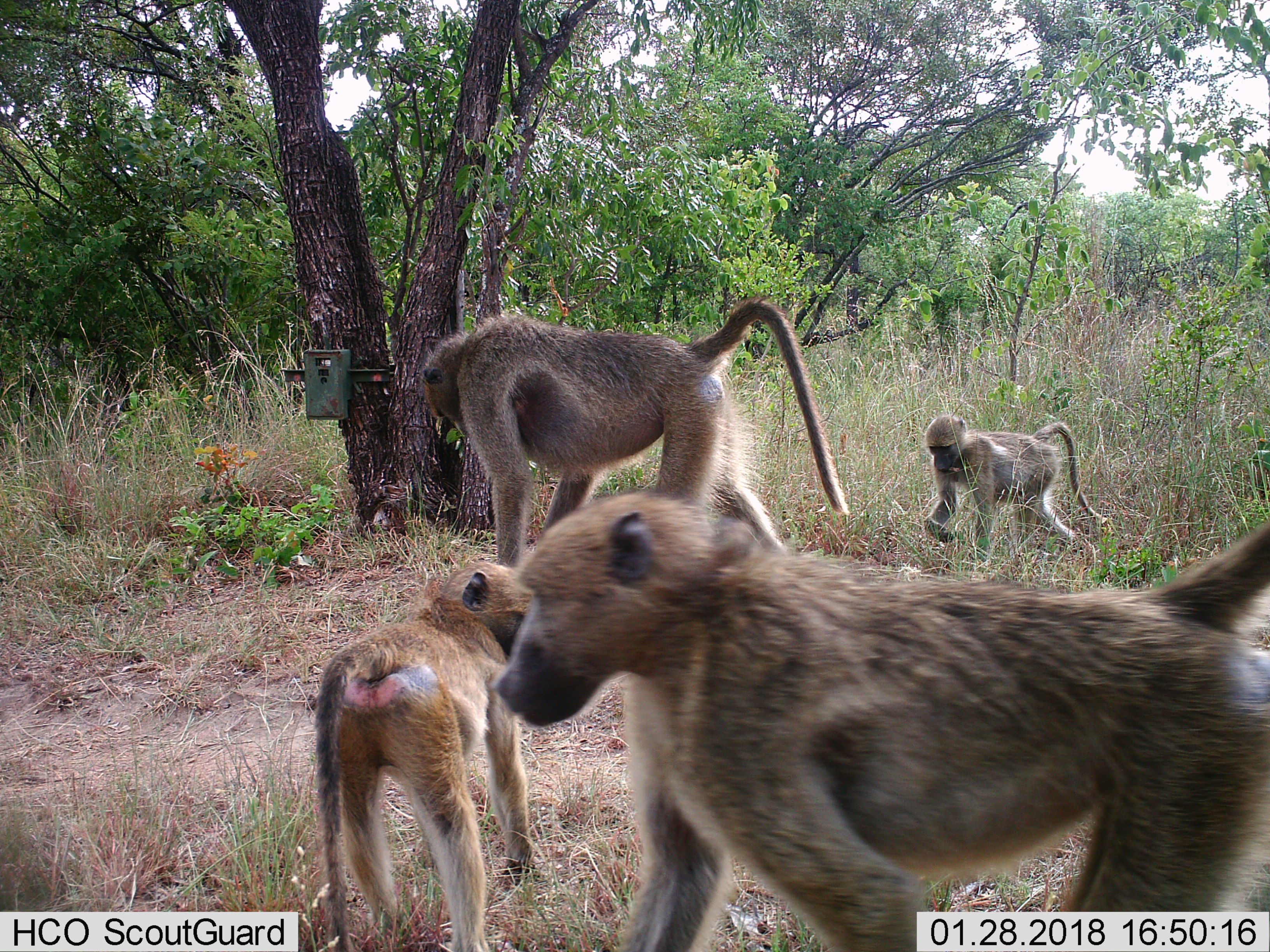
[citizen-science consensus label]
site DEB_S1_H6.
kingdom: Animalia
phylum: Chordata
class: Mammalia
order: Primates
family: Cercopithecidae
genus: Papio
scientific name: Papio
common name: baboon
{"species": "baboon (Papio)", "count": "4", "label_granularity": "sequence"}